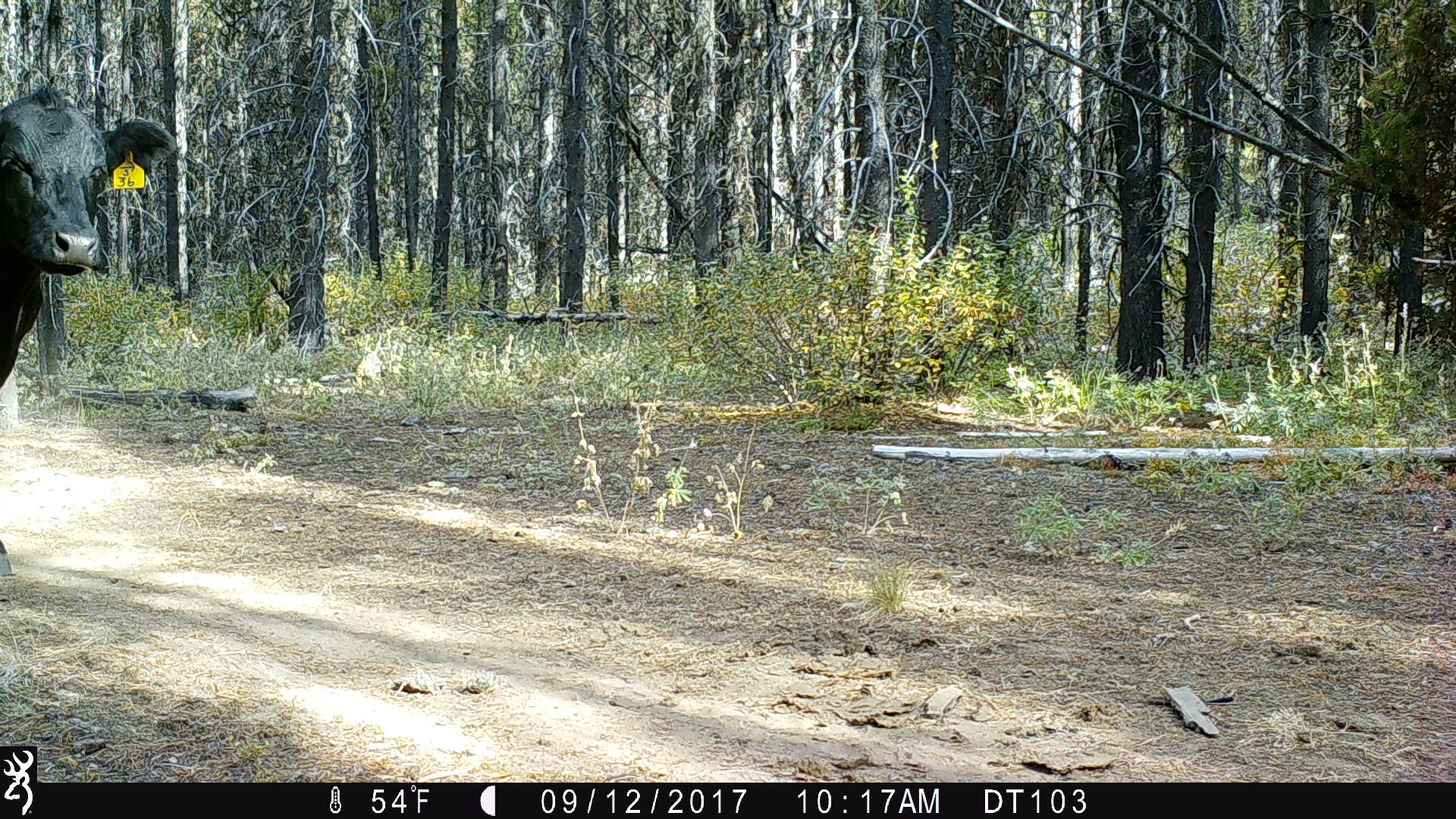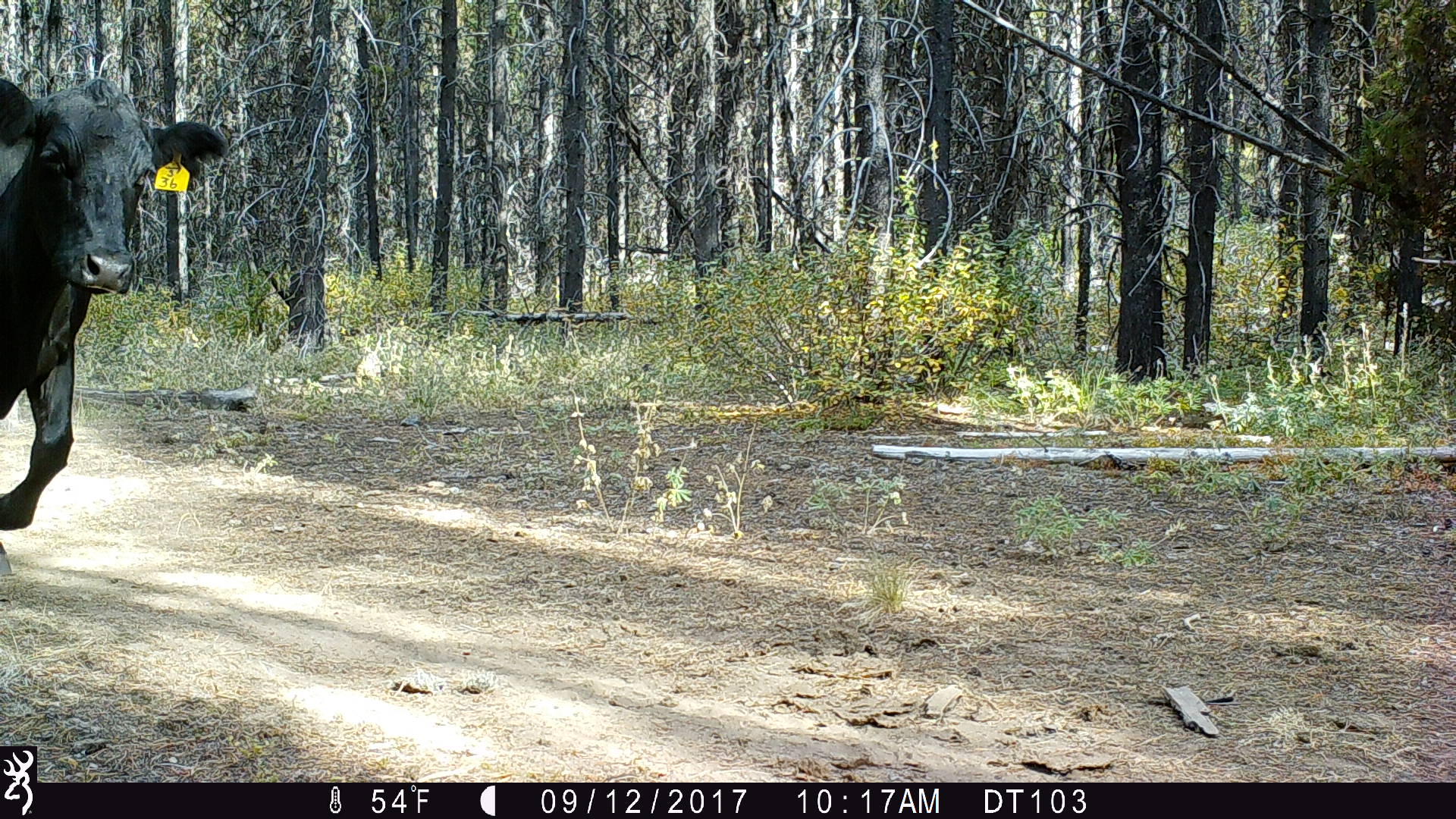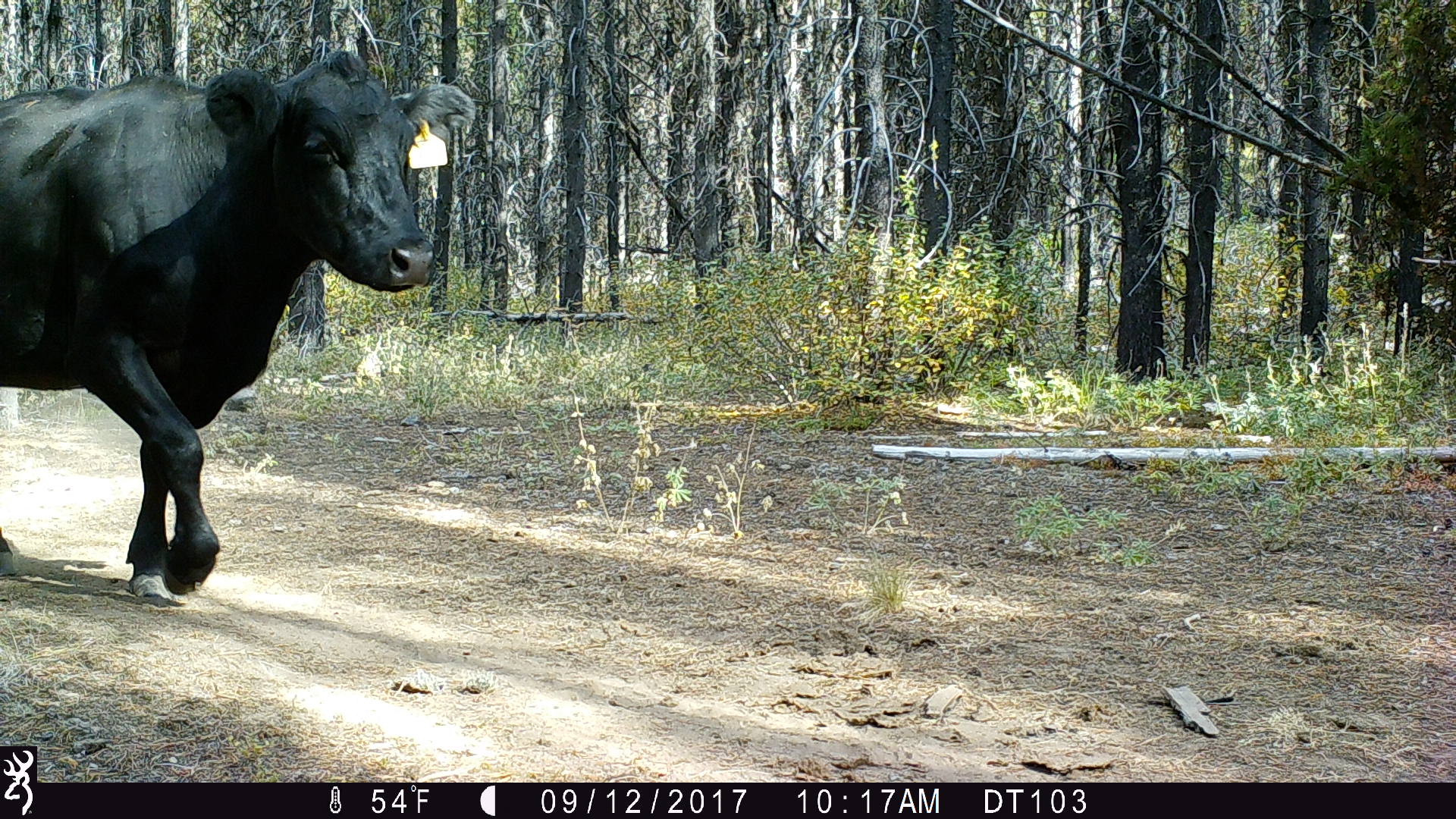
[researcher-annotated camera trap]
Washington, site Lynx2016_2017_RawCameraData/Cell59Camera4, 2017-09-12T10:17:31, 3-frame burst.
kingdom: Animalia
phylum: Chordata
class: Mammalia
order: Artiodactyla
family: Bovidae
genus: Bos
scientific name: Bos taurus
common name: domestic cattle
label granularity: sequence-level